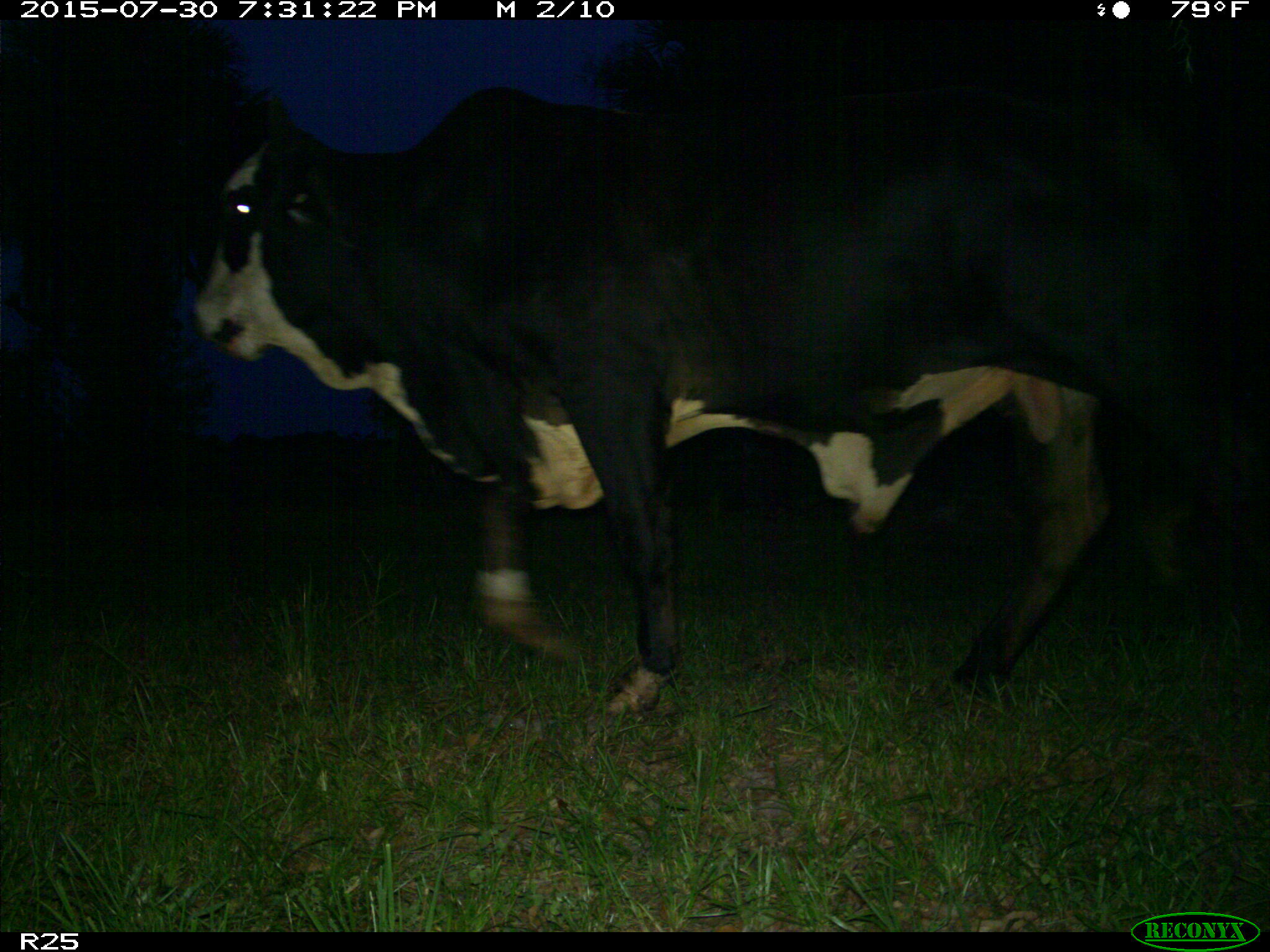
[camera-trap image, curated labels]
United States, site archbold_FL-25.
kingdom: Animalia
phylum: Chordata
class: Mammalia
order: Artiodactyla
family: Bovidae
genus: Bos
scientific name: Bos taurus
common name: domestic cow